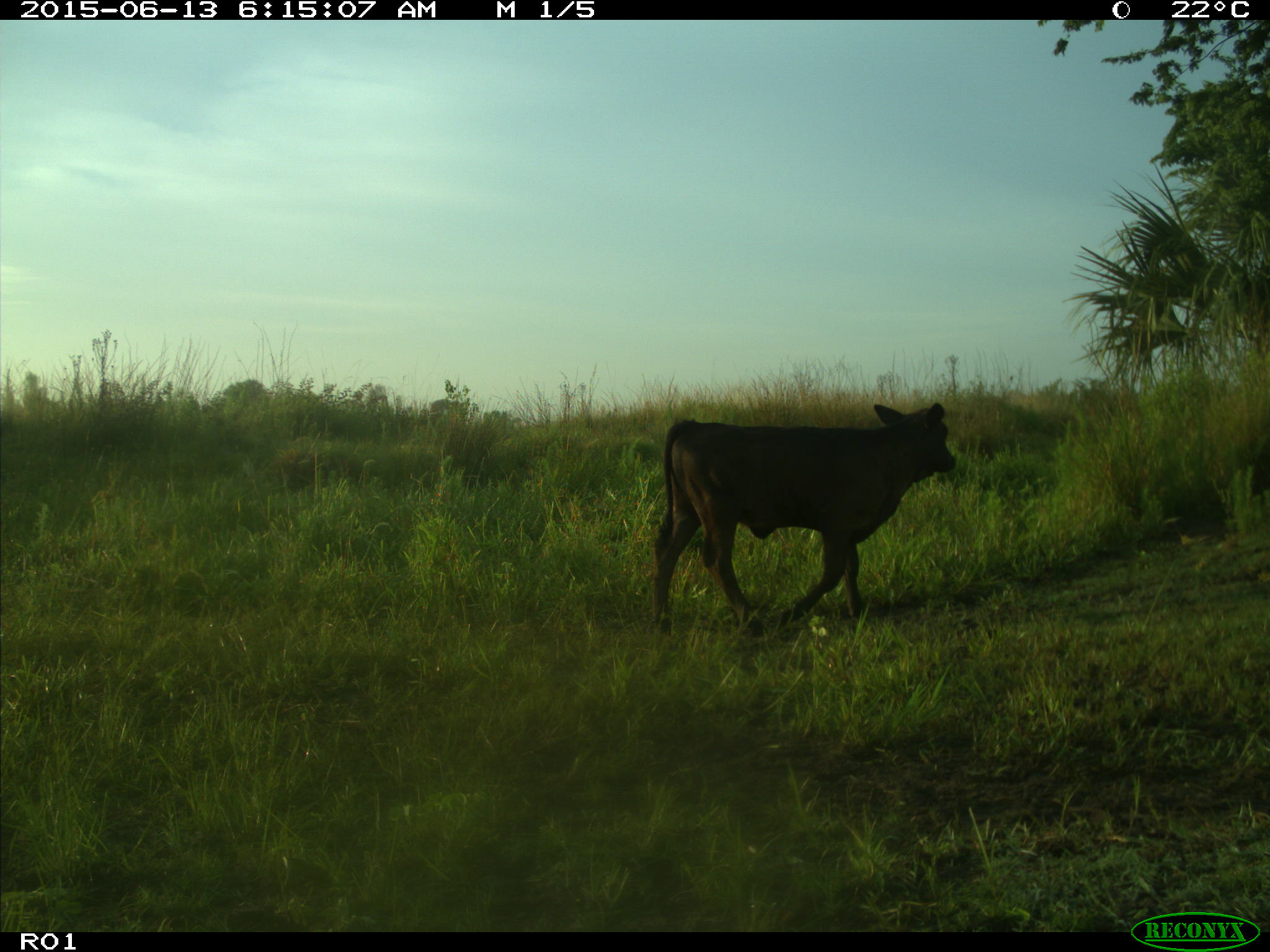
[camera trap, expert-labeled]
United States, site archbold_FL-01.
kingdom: Animalia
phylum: Chordata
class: Mammalia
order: Artiodactyla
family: Bovidae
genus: Bos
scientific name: Bos taurus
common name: domestic cow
Bos taurus (domestic cow).